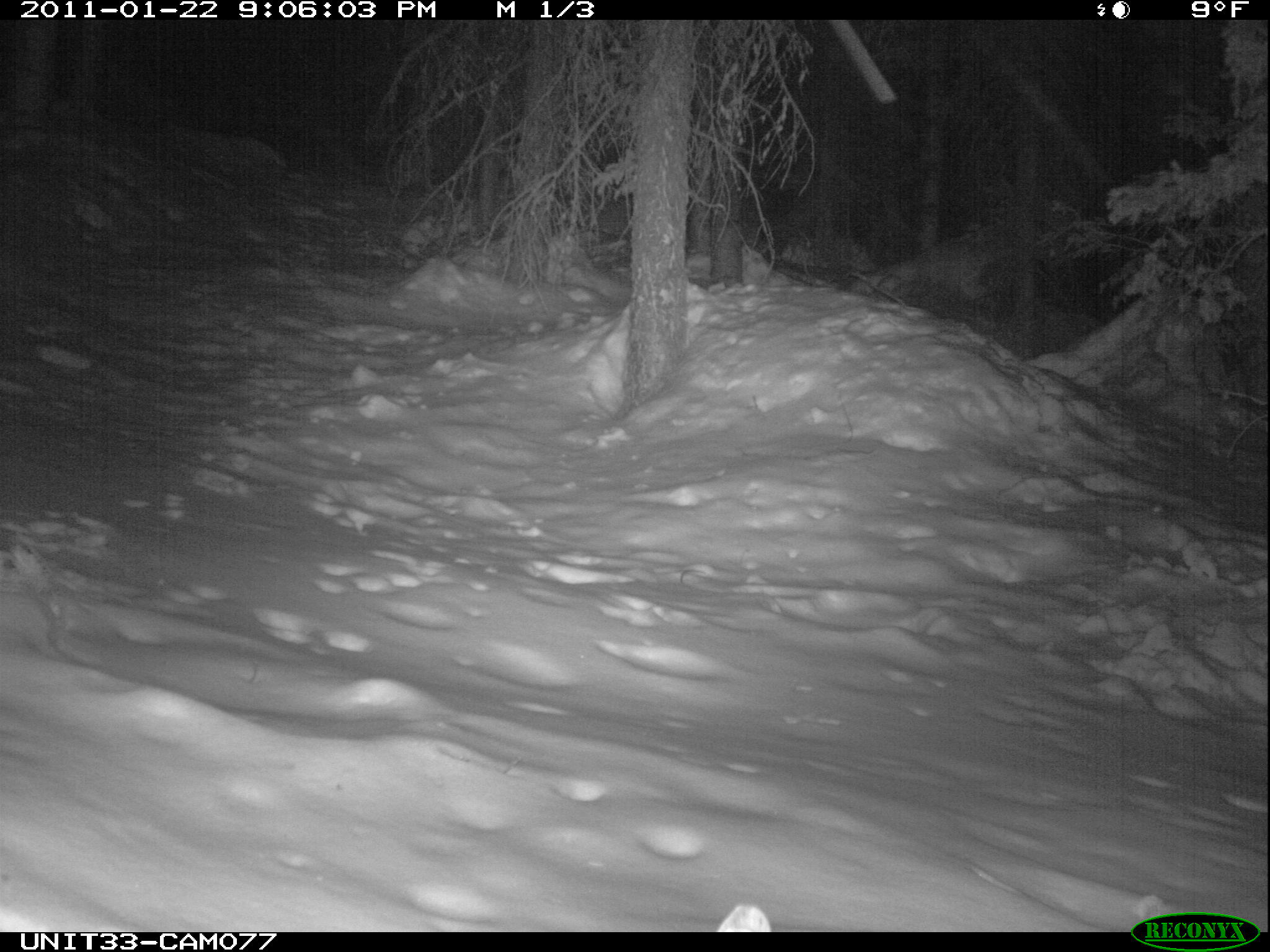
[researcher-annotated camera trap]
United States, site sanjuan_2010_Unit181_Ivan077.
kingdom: Animalia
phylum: Chordata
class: Mammalia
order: Lagomorpha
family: Leporidae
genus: Lepus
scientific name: Lepus americanus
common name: snowshoe hare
Lepus americanus (snowshoe hare).